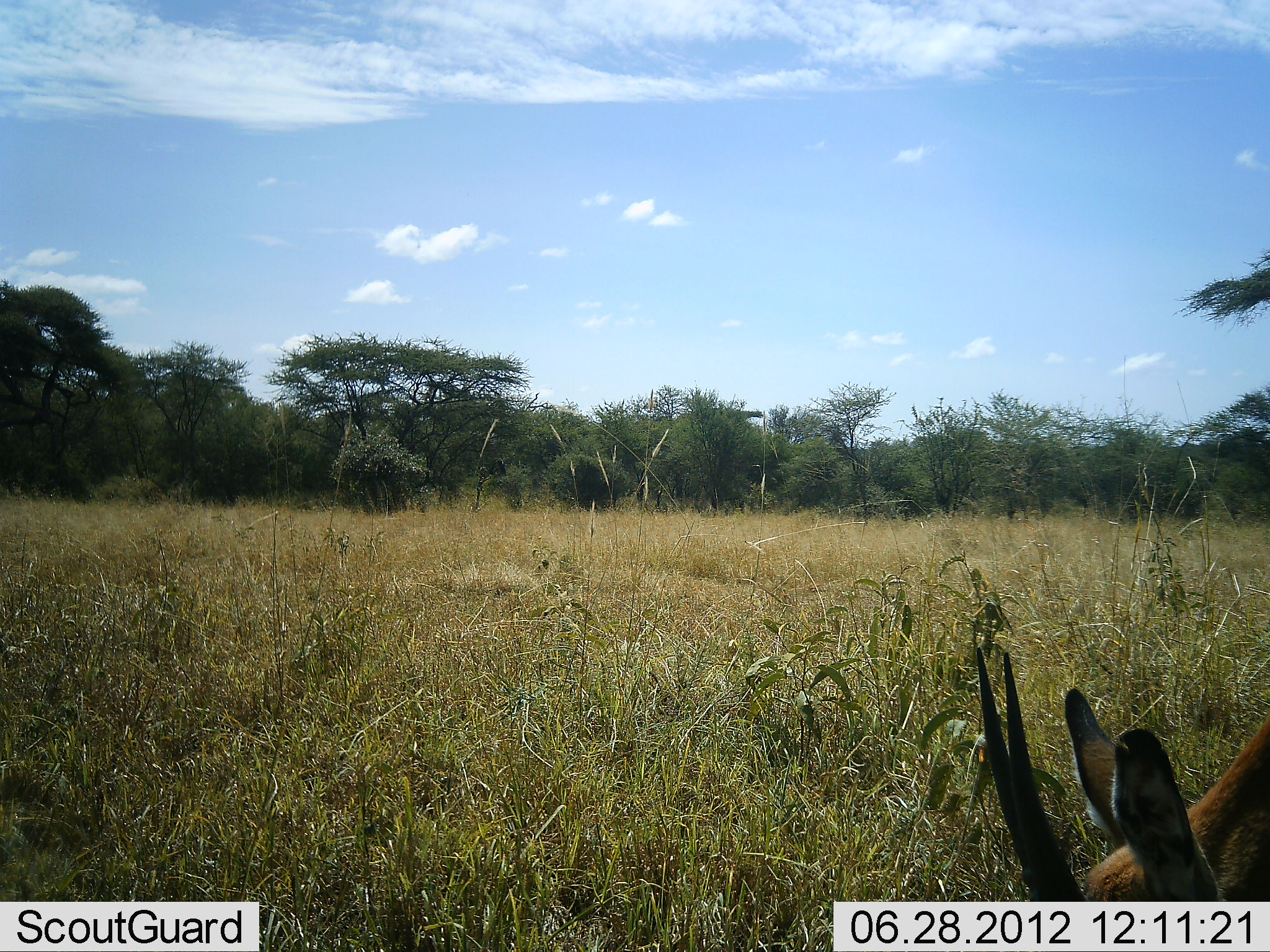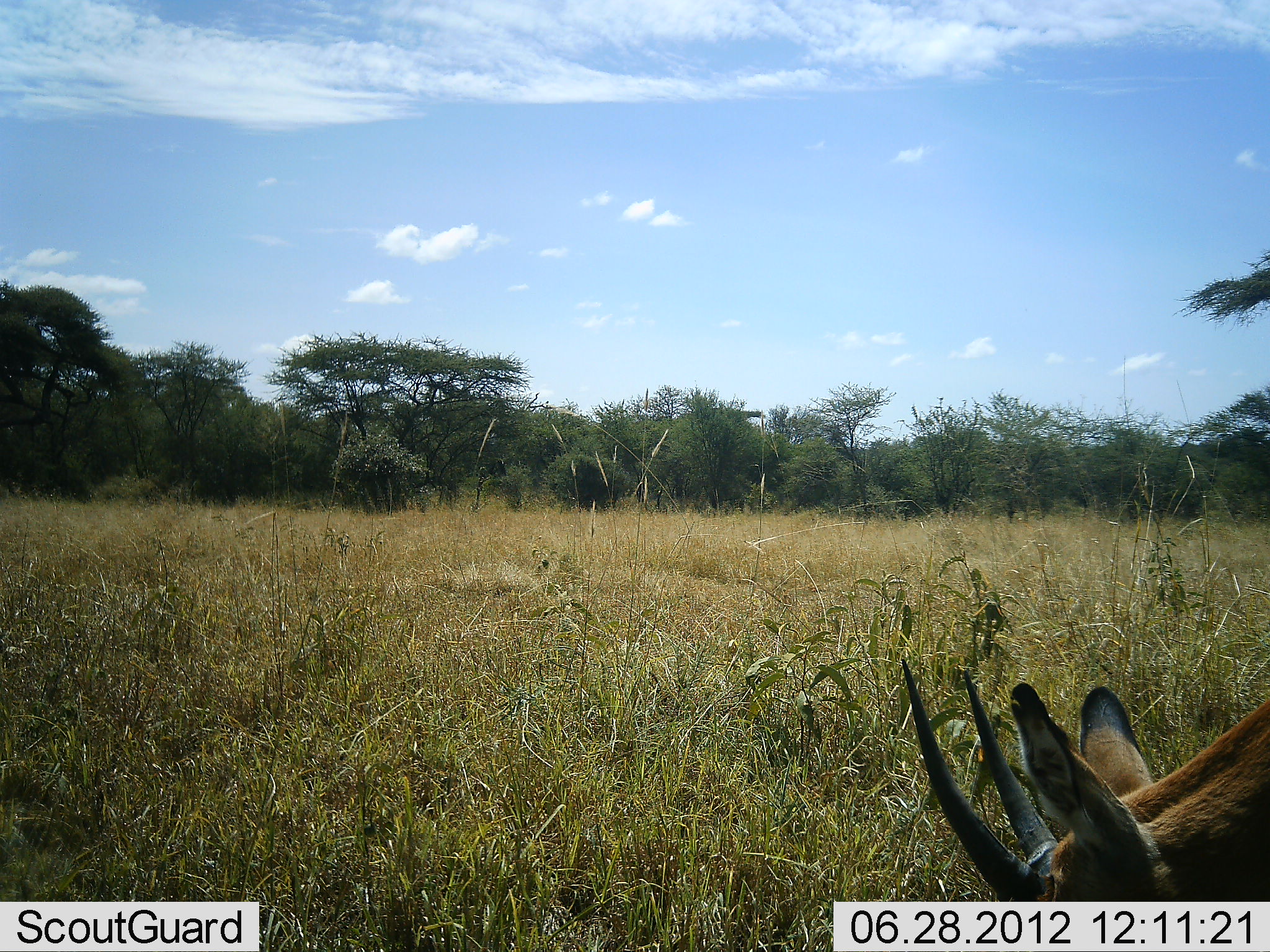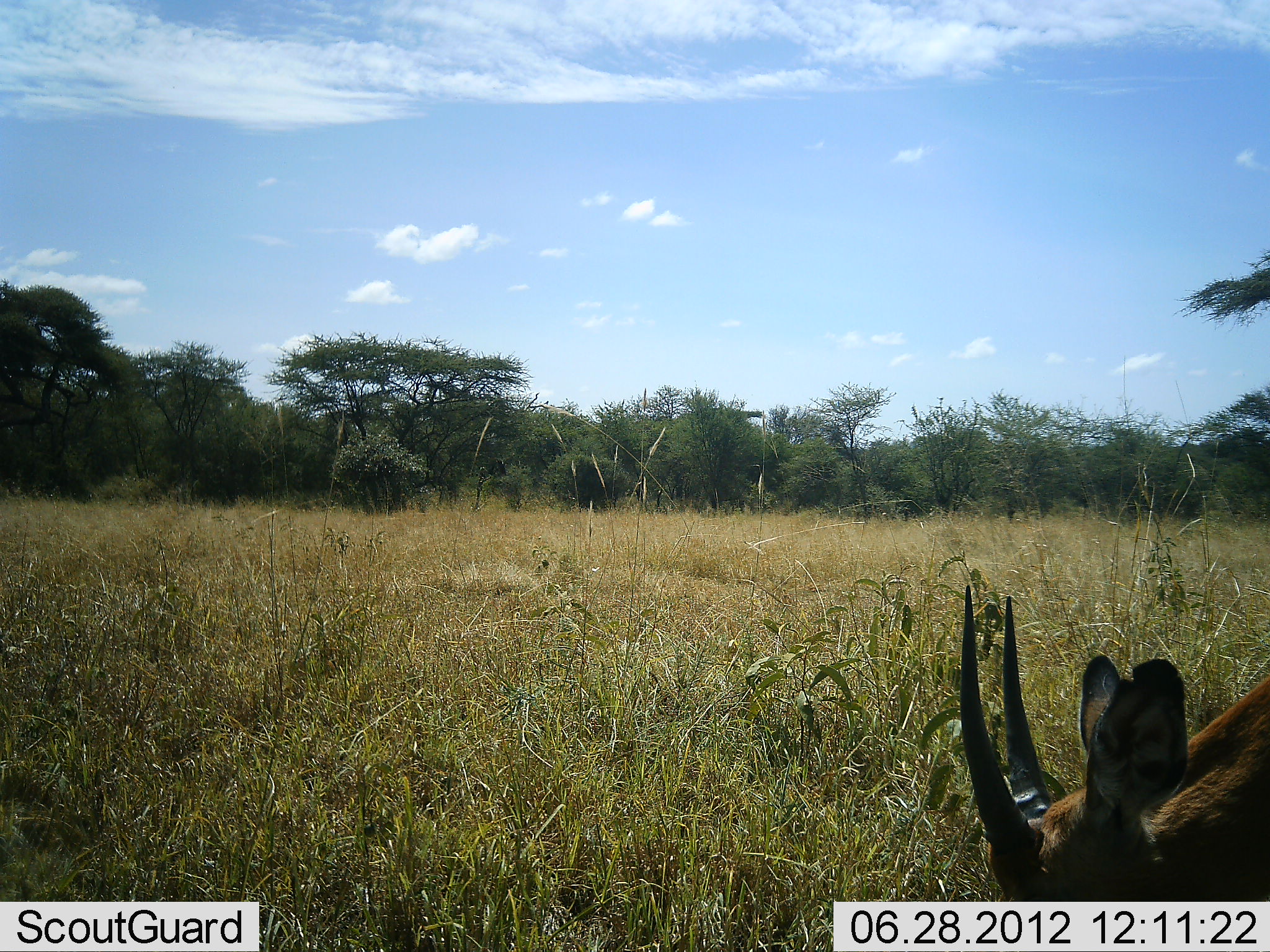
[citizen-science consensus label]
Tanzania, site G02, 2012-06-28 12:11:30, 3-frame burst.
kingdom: Animalia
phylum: Chordata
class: Mammalia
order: Artiodactyla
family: Bovidae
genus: Aepyceros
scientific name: Aepyceros melampus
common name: impala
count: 1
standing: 11%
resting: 0%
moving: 0%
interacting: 0%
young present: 11%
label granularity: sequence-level